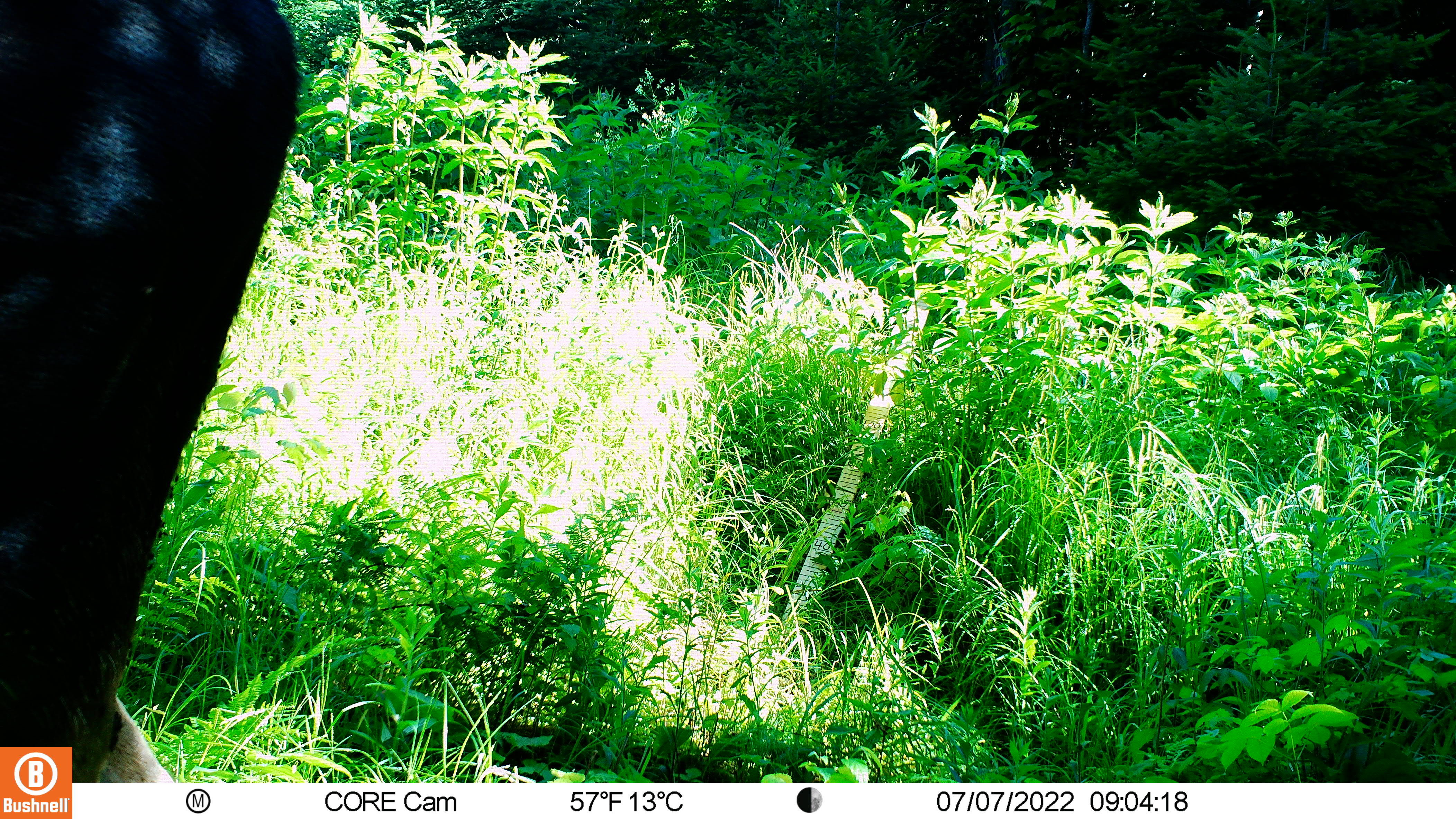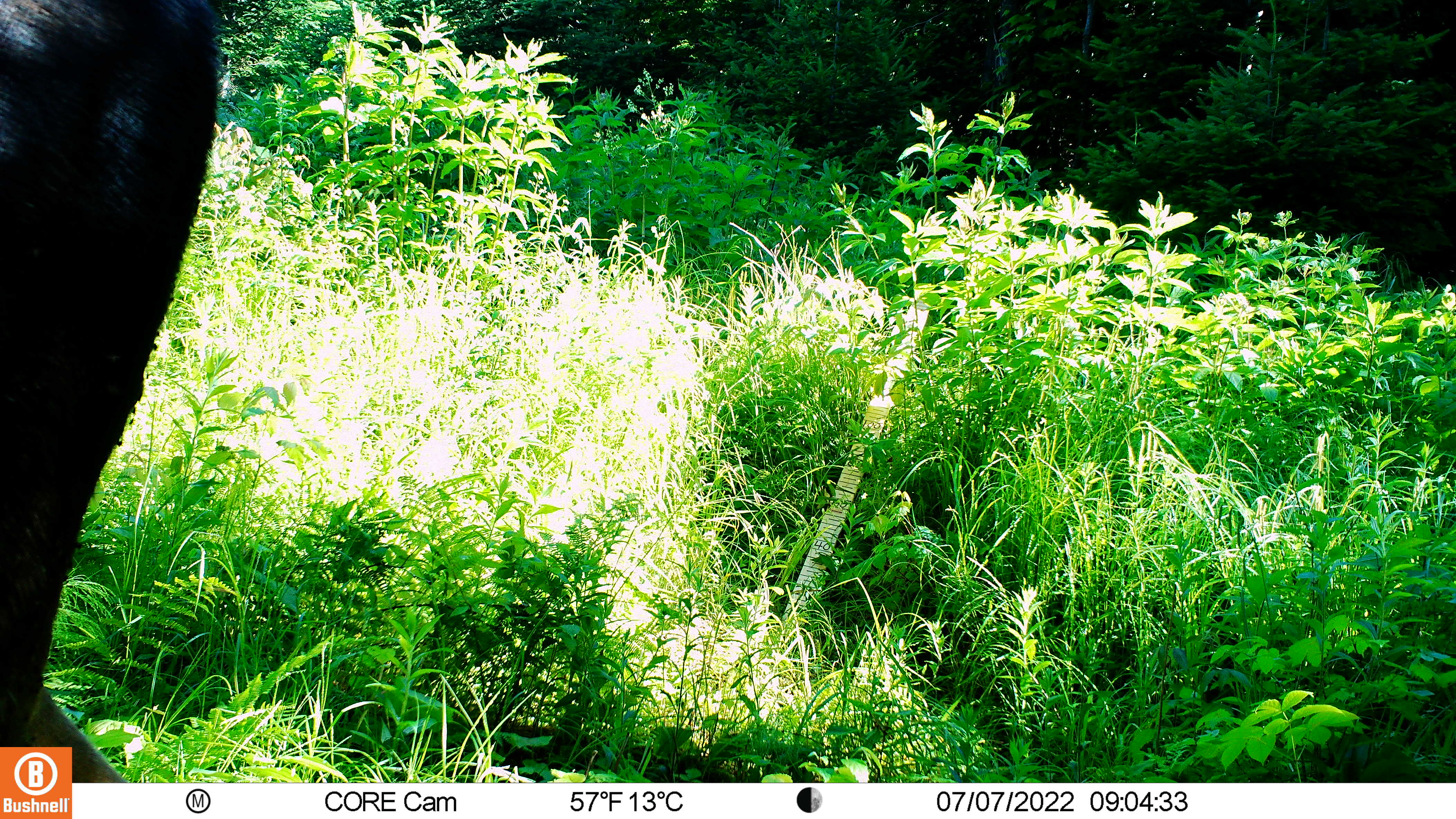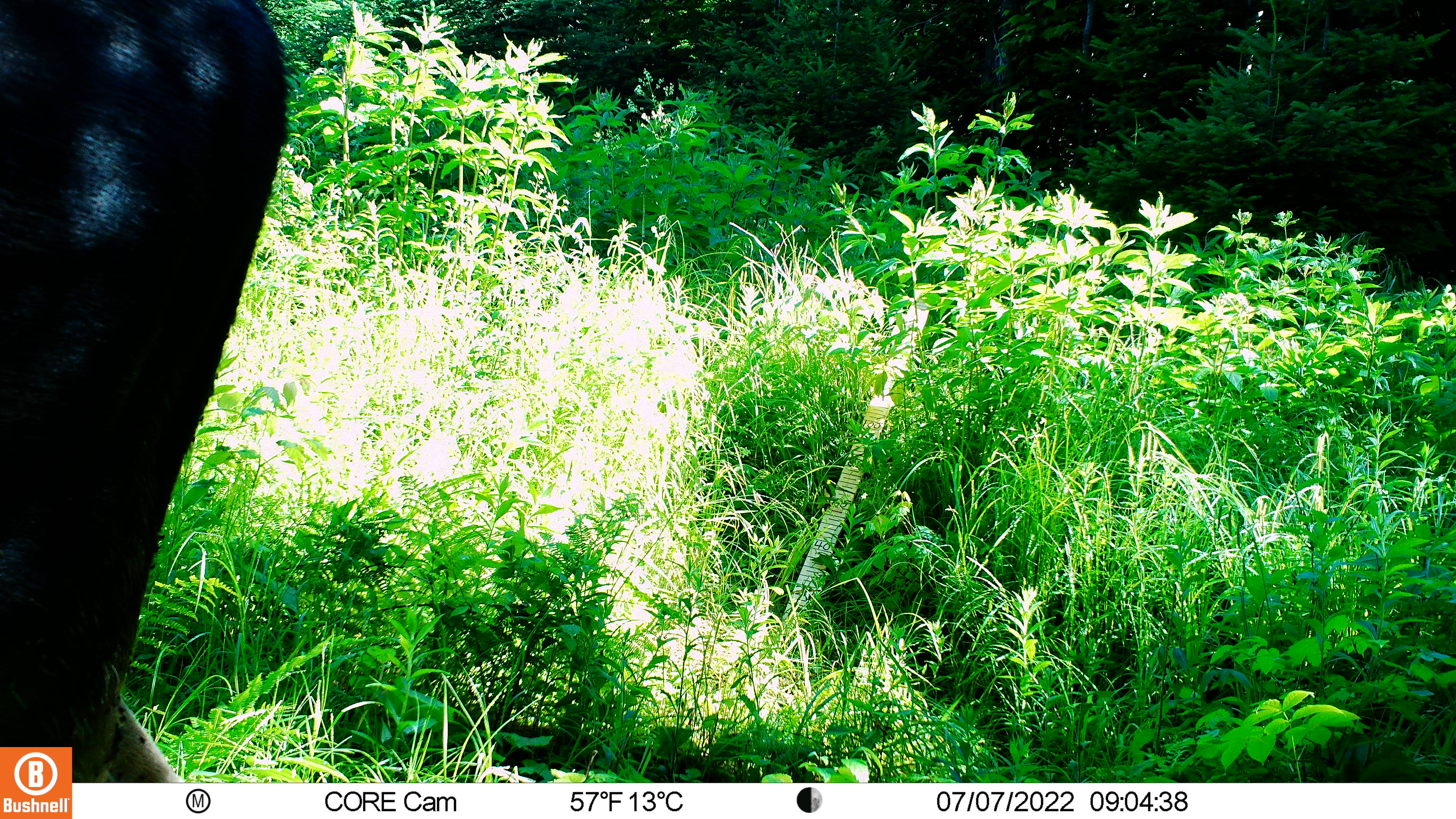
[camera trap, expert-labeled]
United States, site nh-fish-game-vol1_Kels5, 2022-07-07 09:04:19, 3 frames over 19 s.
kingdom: Animalia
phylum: Chordata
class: Mammalia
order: Artiodactyla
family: Cervidae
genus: Alces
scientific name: Alces alces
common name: moose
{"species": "moose (Alces alces)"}